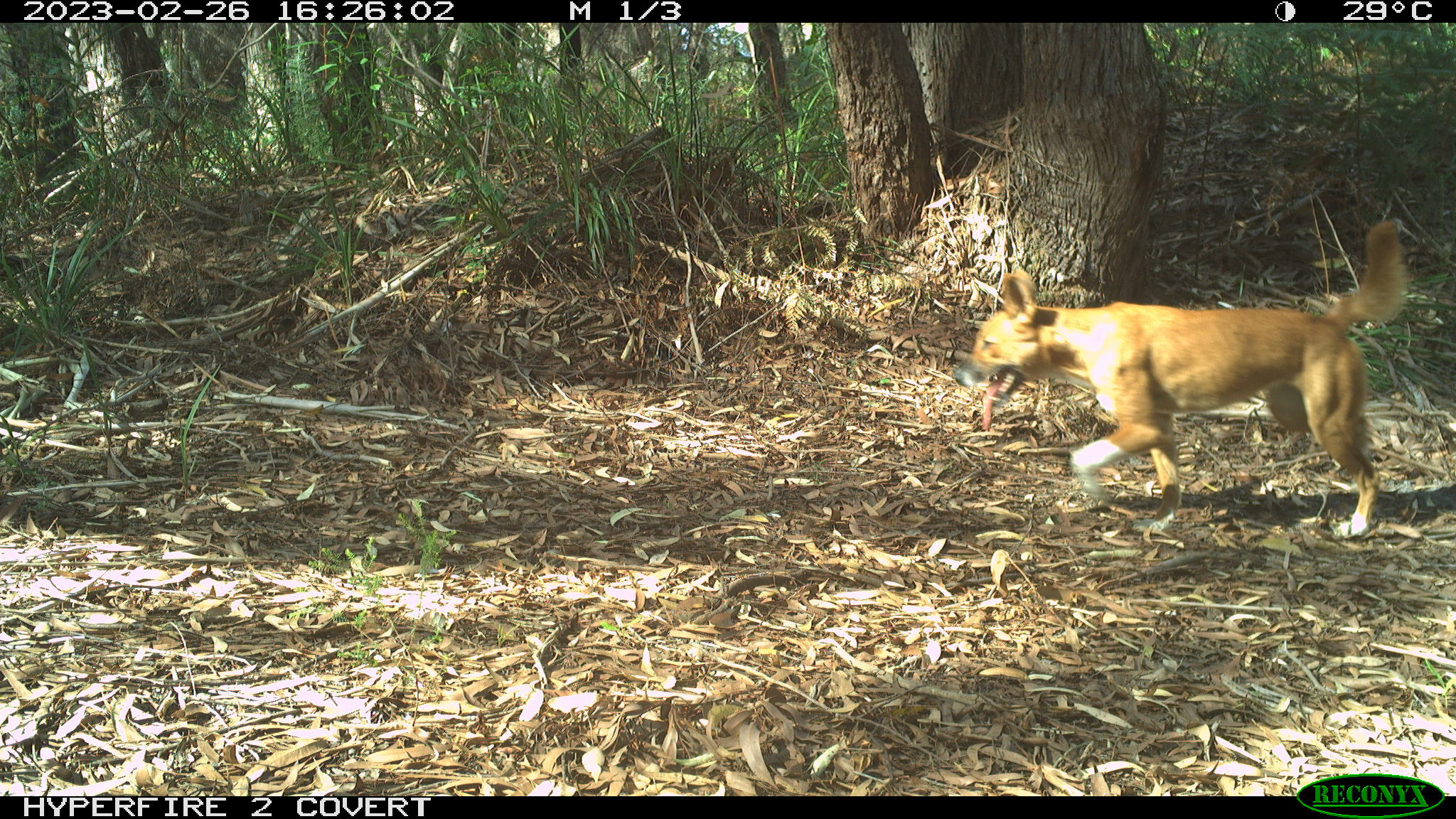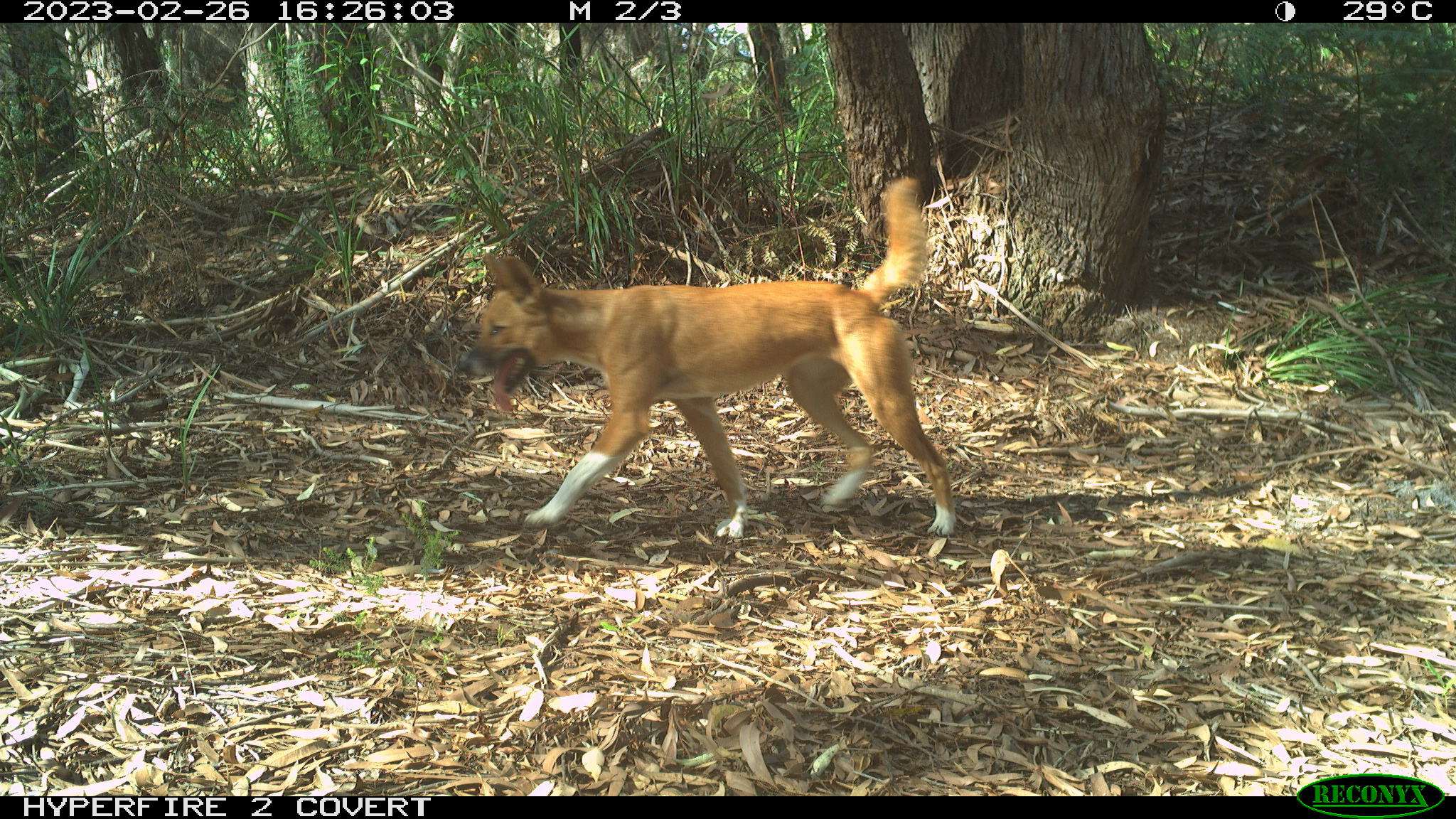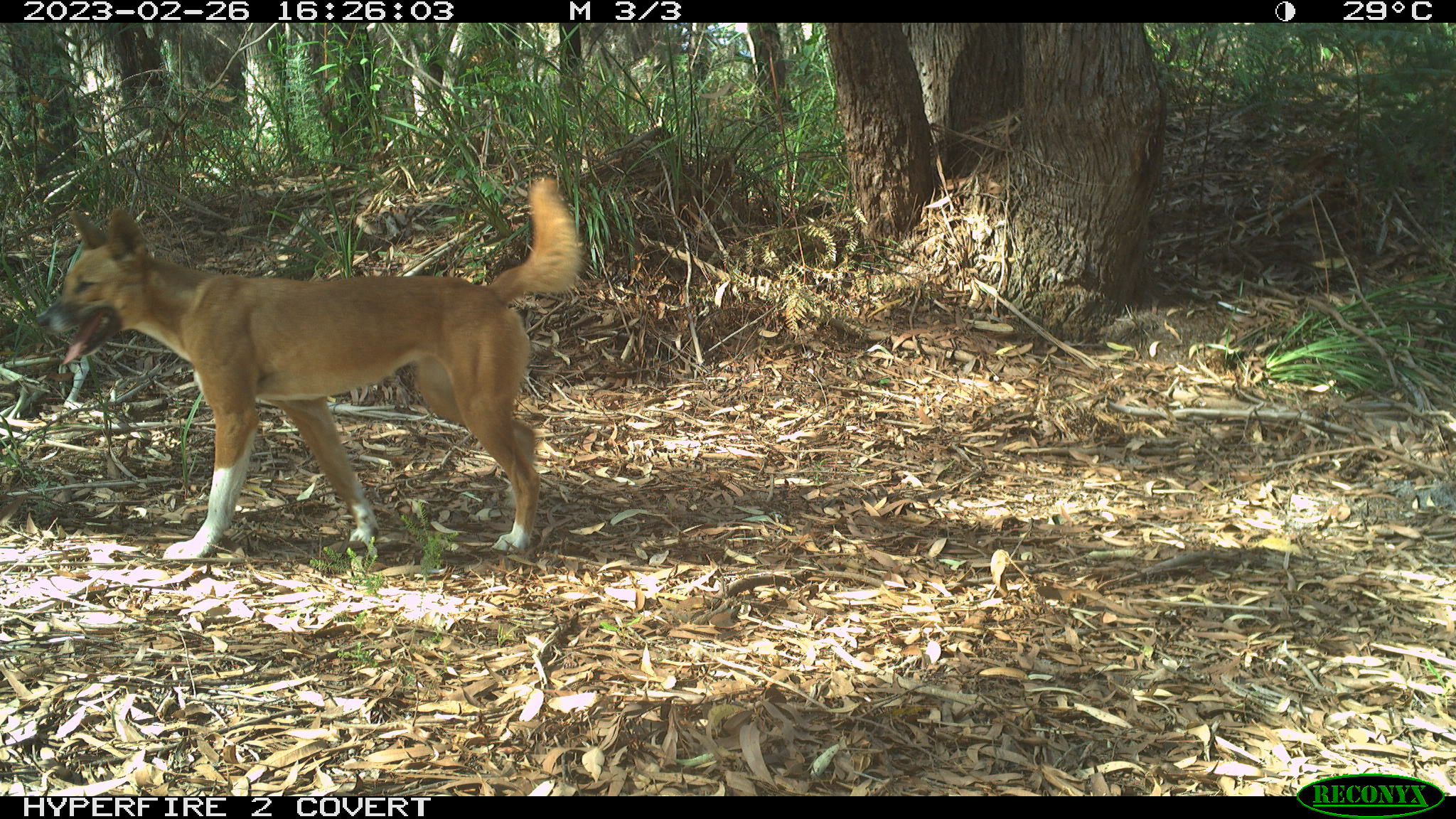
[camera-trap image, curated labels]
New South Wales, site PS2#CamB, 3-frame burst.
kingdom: Animalia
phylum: Chordata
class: Mammalia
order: Carnivora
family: Canidae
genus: Canis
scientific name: Canis familiaris dingo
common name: dingo